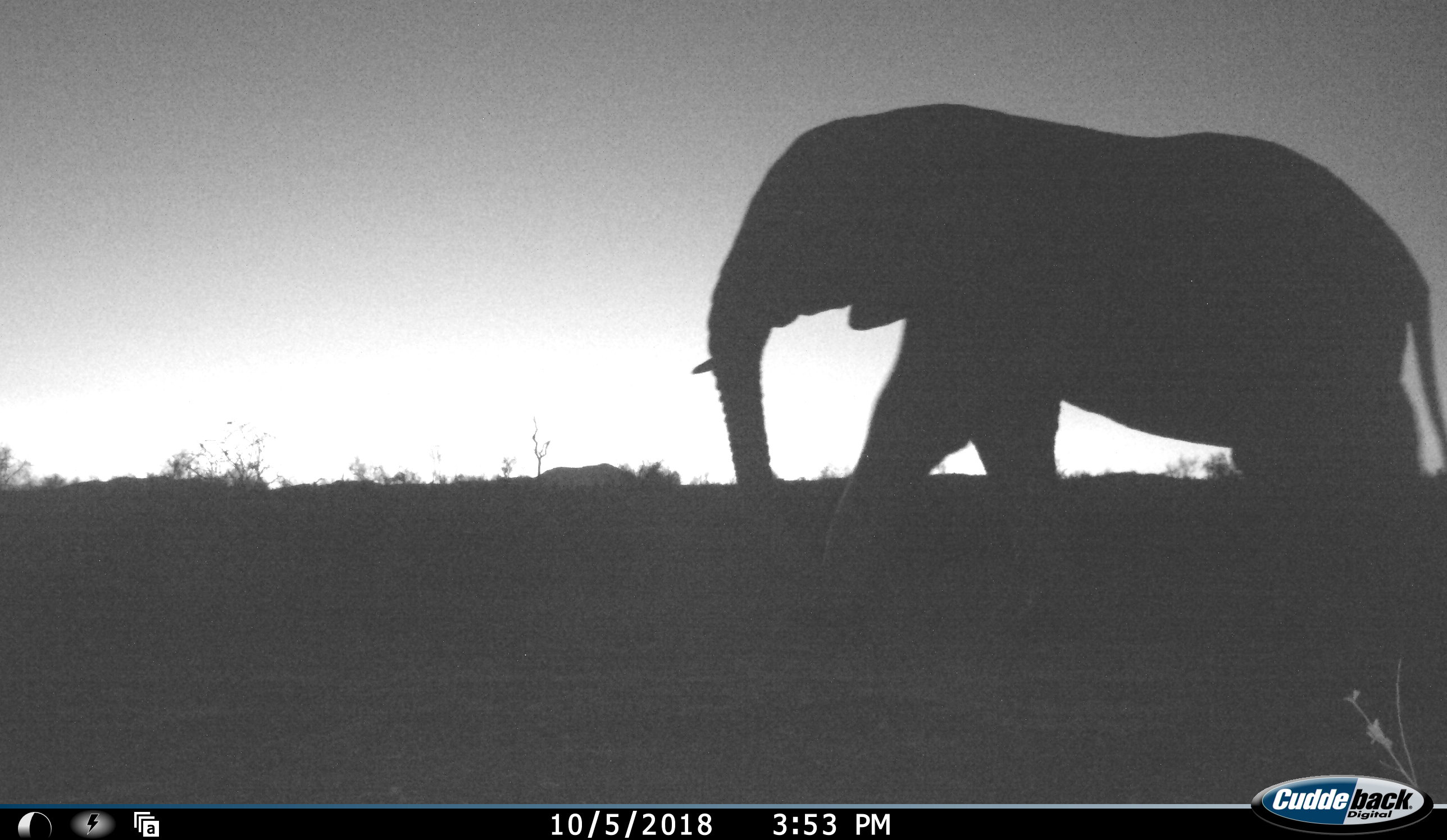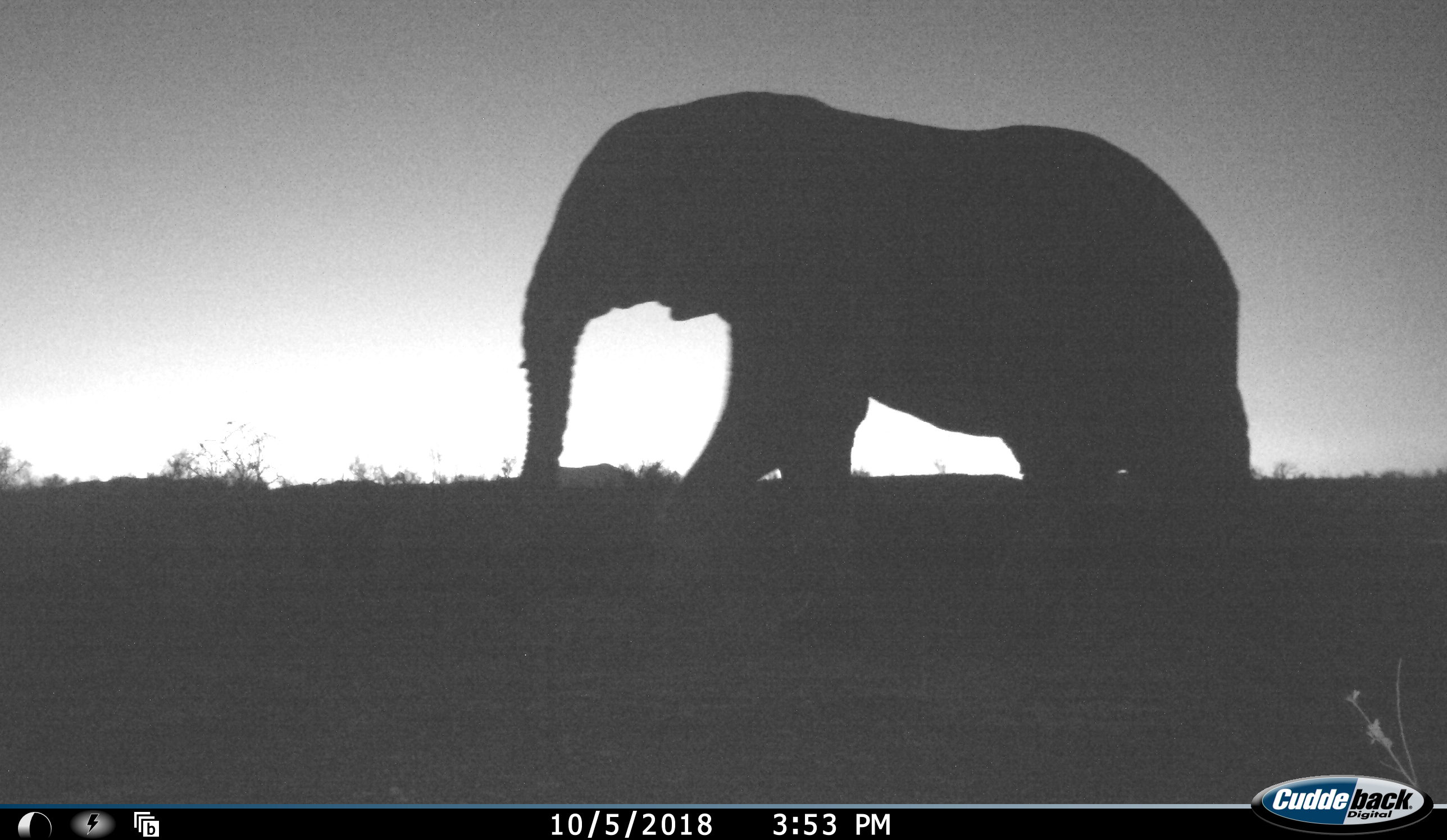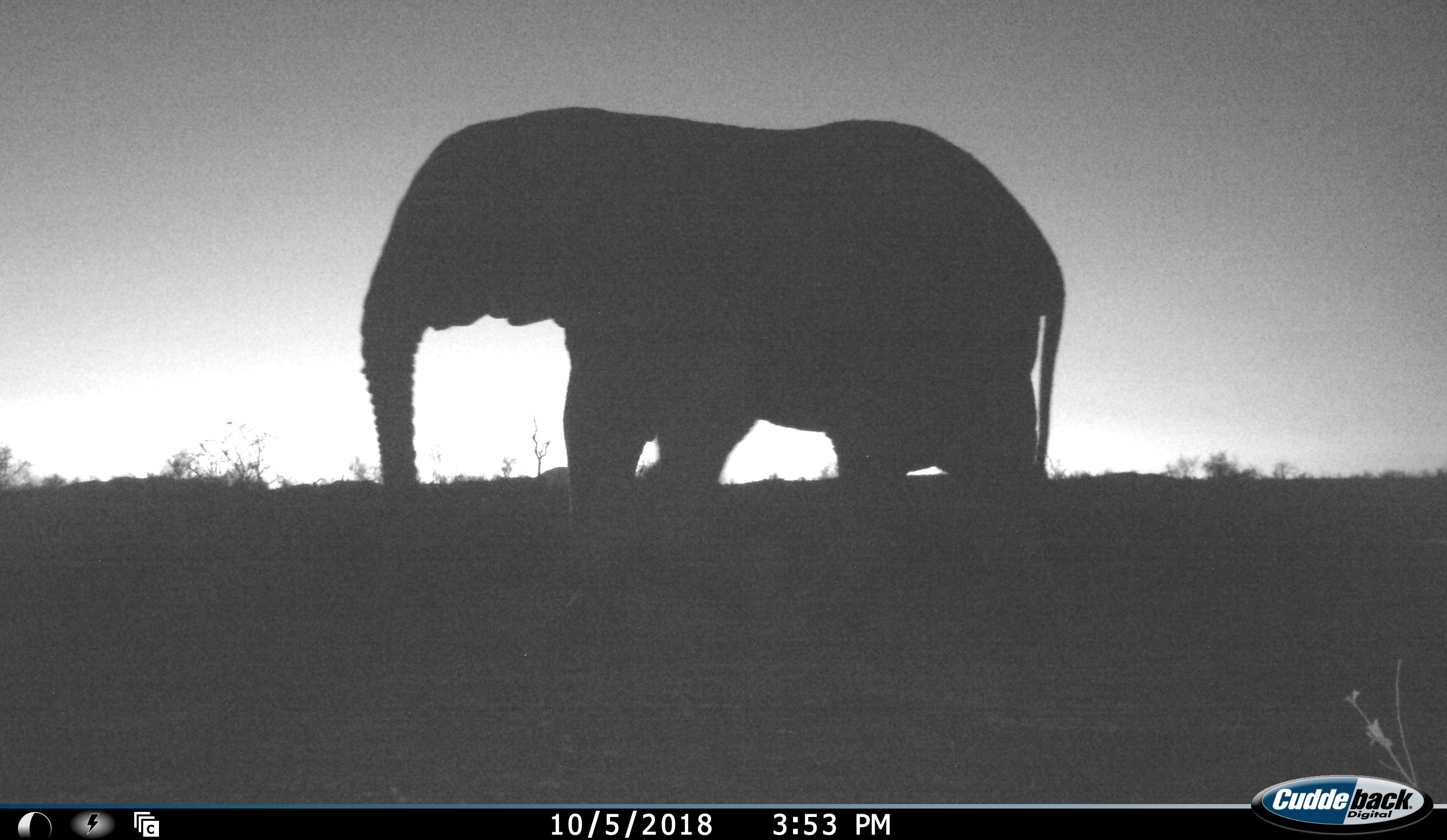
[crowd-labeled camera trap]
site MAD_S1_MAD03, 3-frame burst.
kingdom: Animalia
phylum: Chordata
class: Mammalia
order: Proboscidea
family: Elephantidae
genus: Loxodonta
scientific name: Loxodonta africana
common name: african bush elephant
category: elephant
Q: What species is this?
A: Elephant (african bush elephant) (Loxodonta africana).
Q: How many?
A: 1.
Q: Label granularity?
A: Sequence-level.